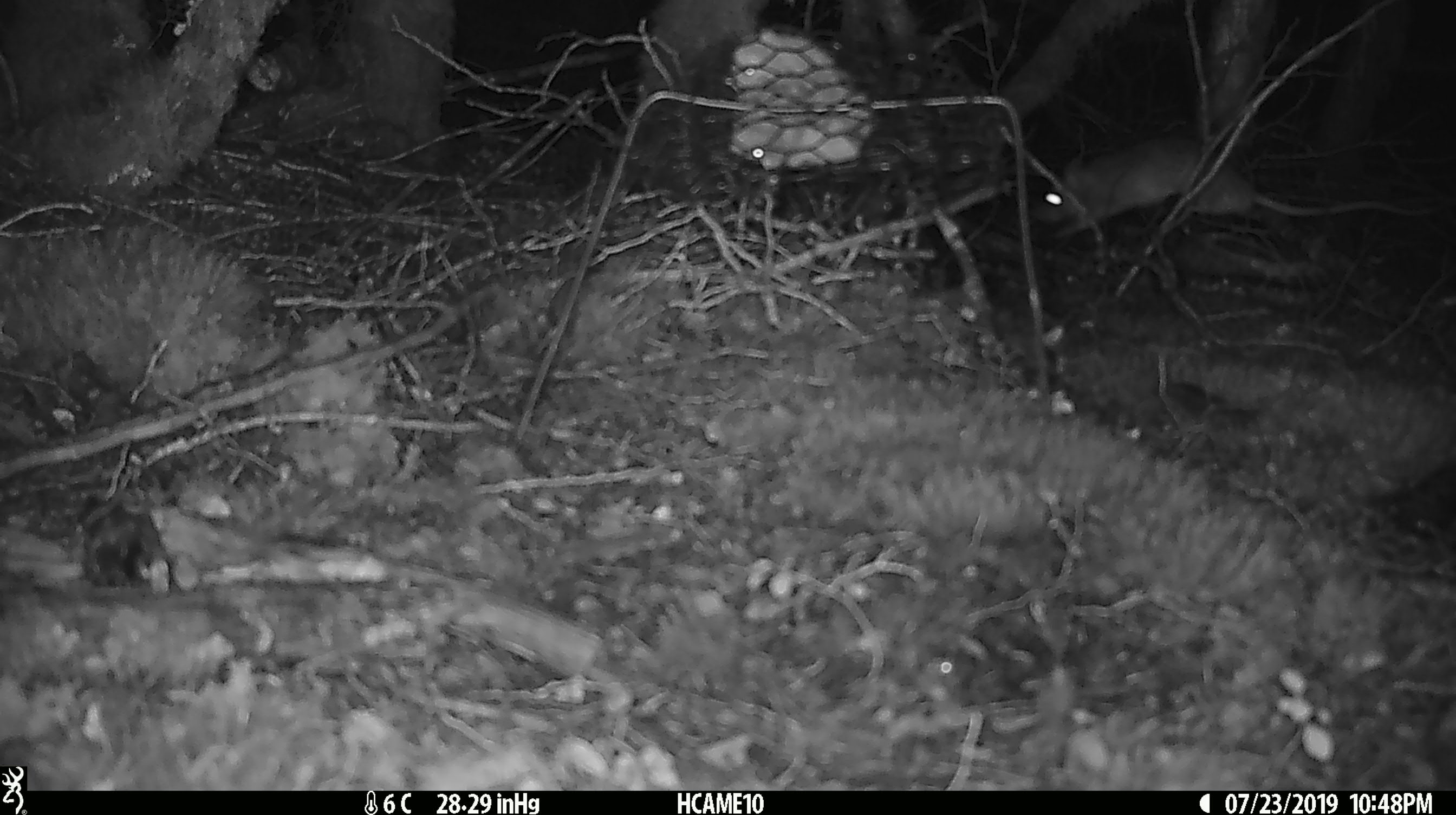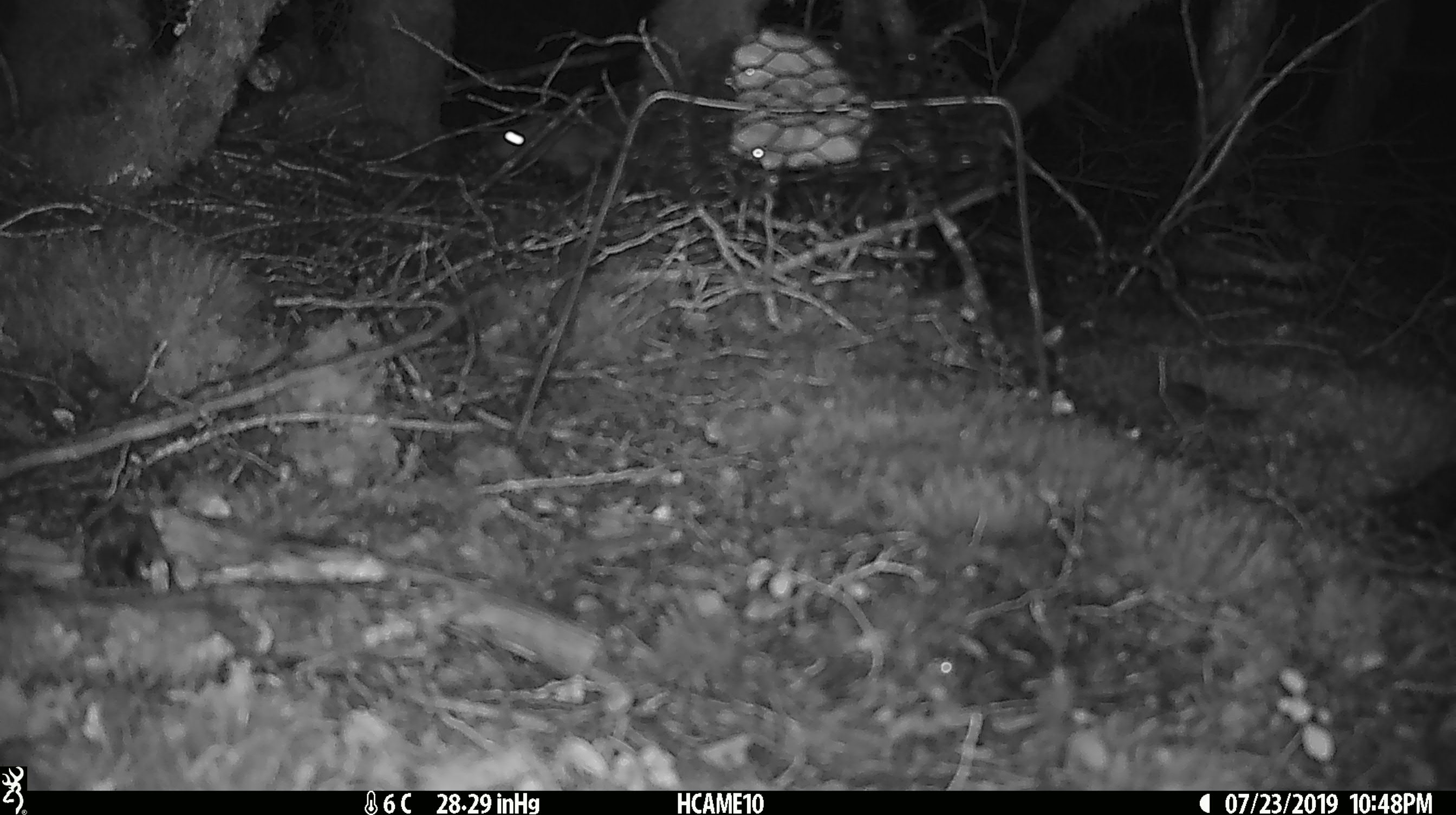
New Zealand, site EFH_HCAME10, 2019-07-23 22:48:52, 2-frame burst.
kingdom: Animalia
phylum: Chordata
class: Mammalia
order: Rodentia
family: Muridae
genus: Rattus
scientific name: Rattus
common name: rat